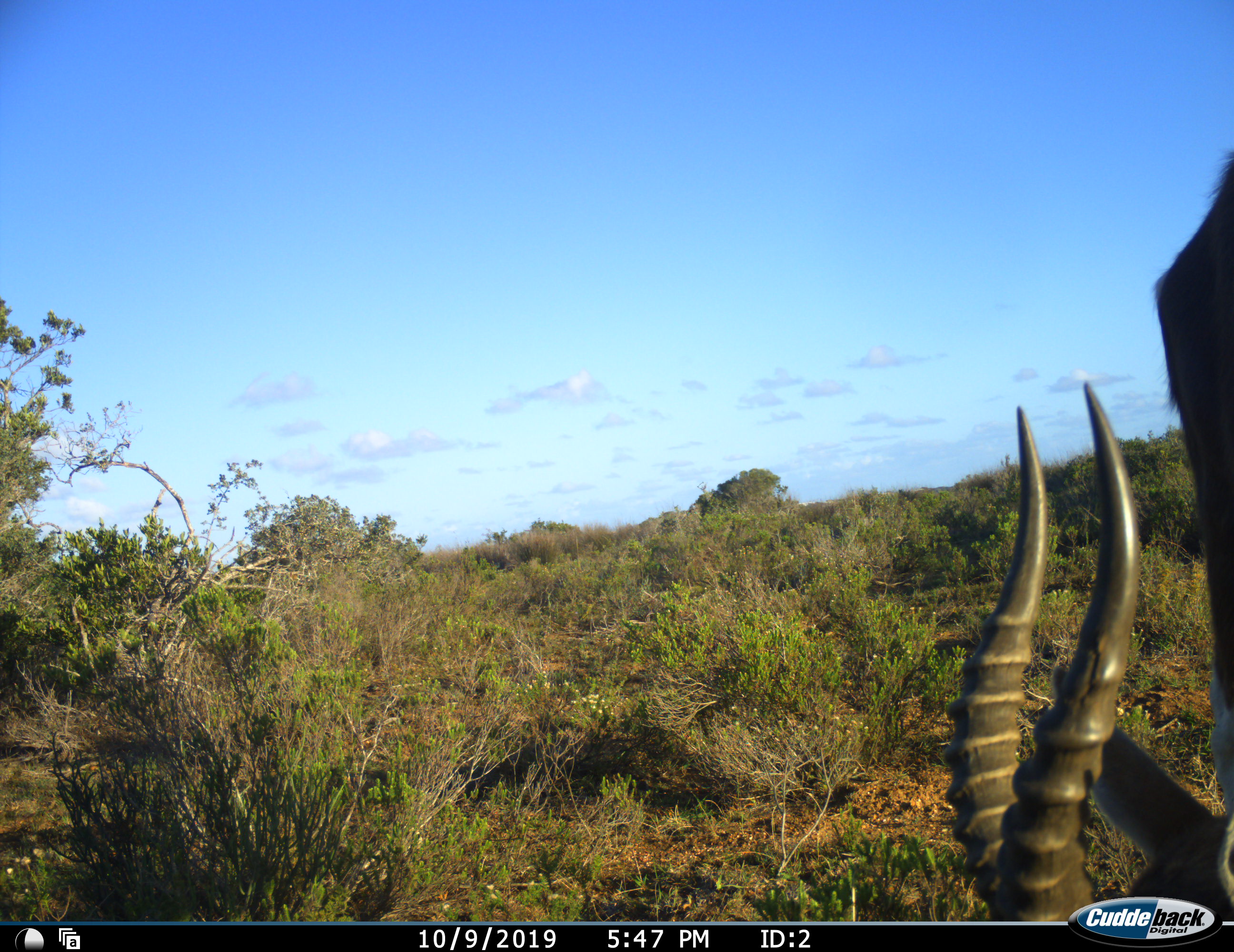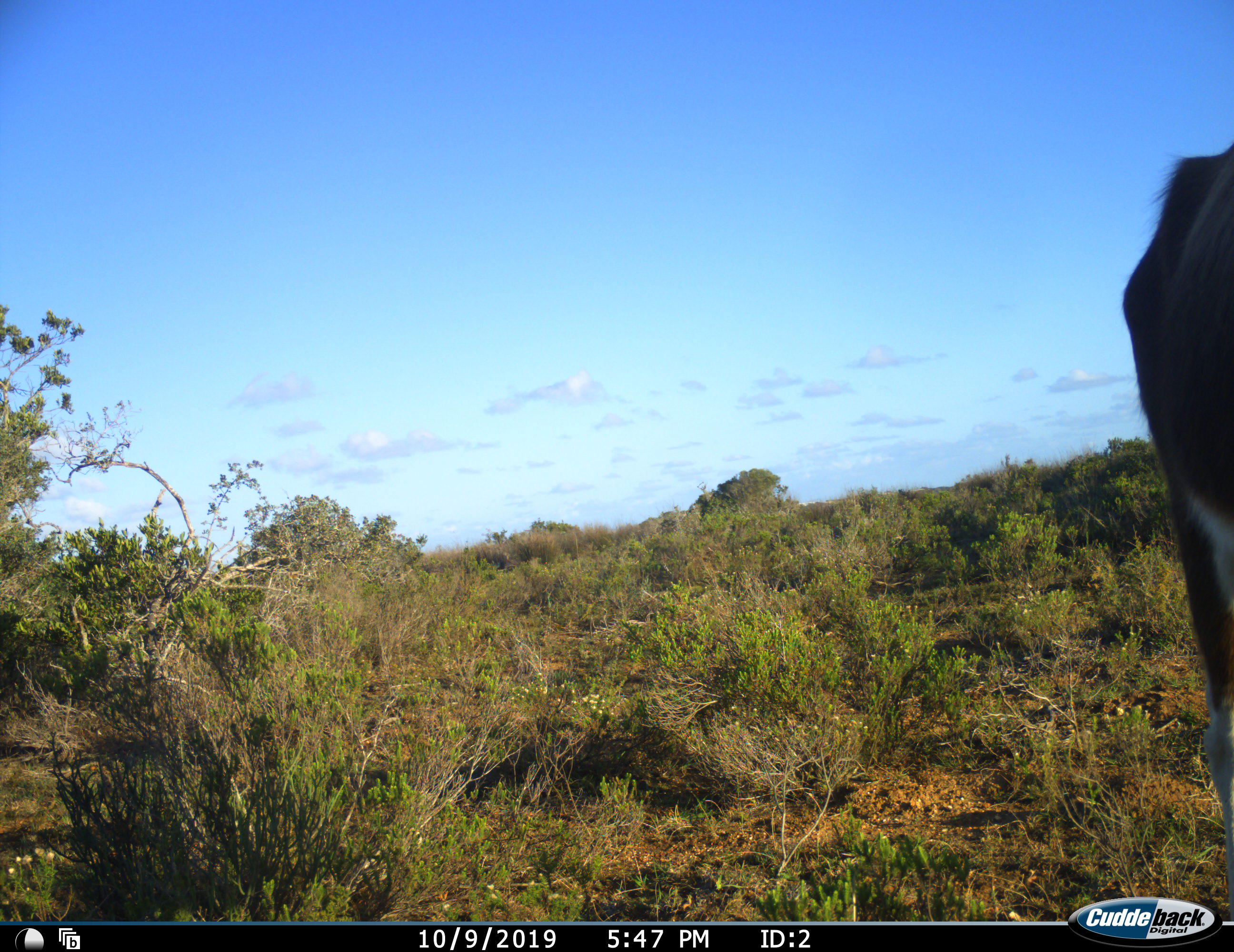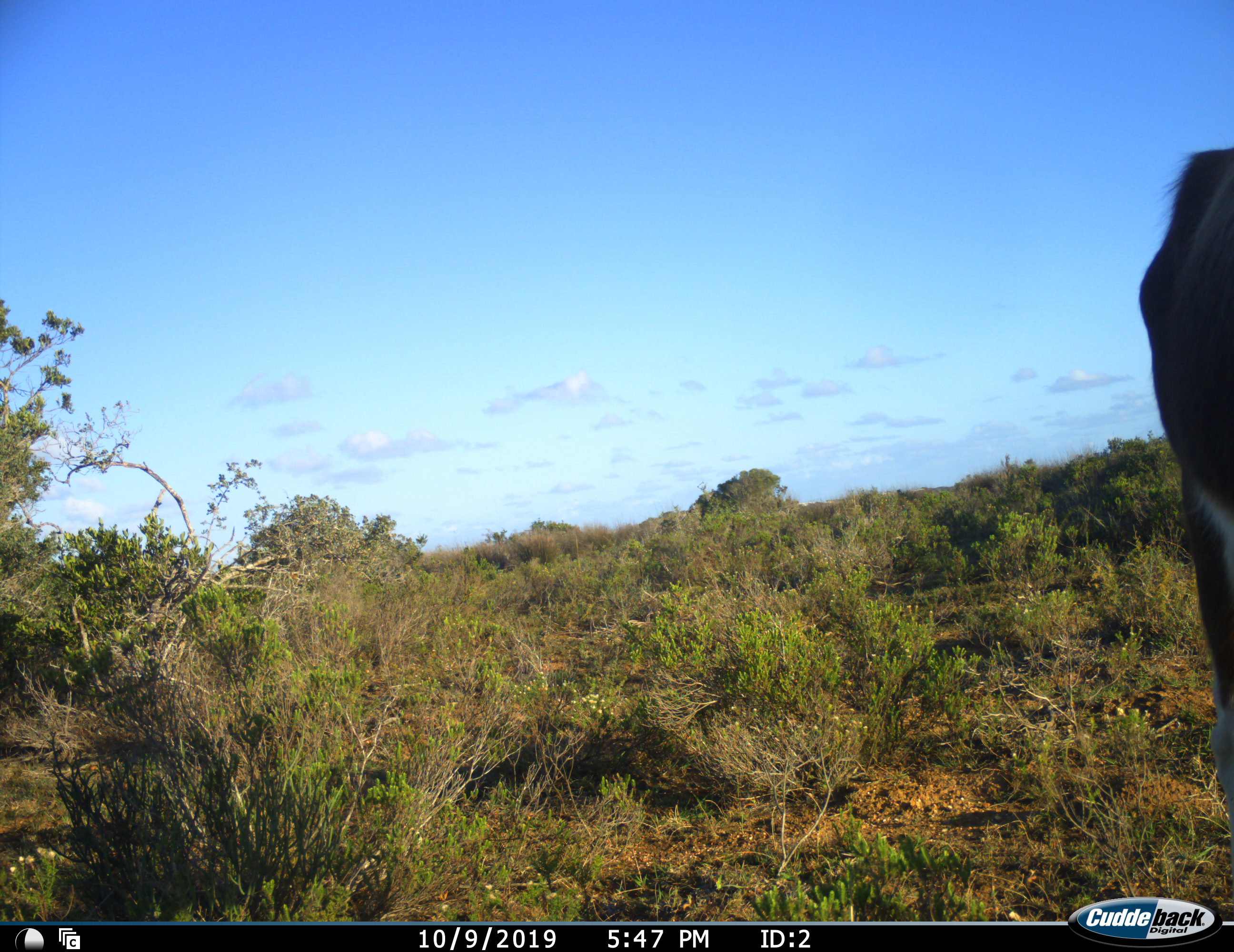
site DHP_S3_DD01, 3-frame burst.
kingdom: Animalia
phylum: Chordata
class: Mammalia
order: Artiodactyla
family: Bovidae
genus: Damaliscus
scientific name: Damaliscus pygargus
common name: bontebok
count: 1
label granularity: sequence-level